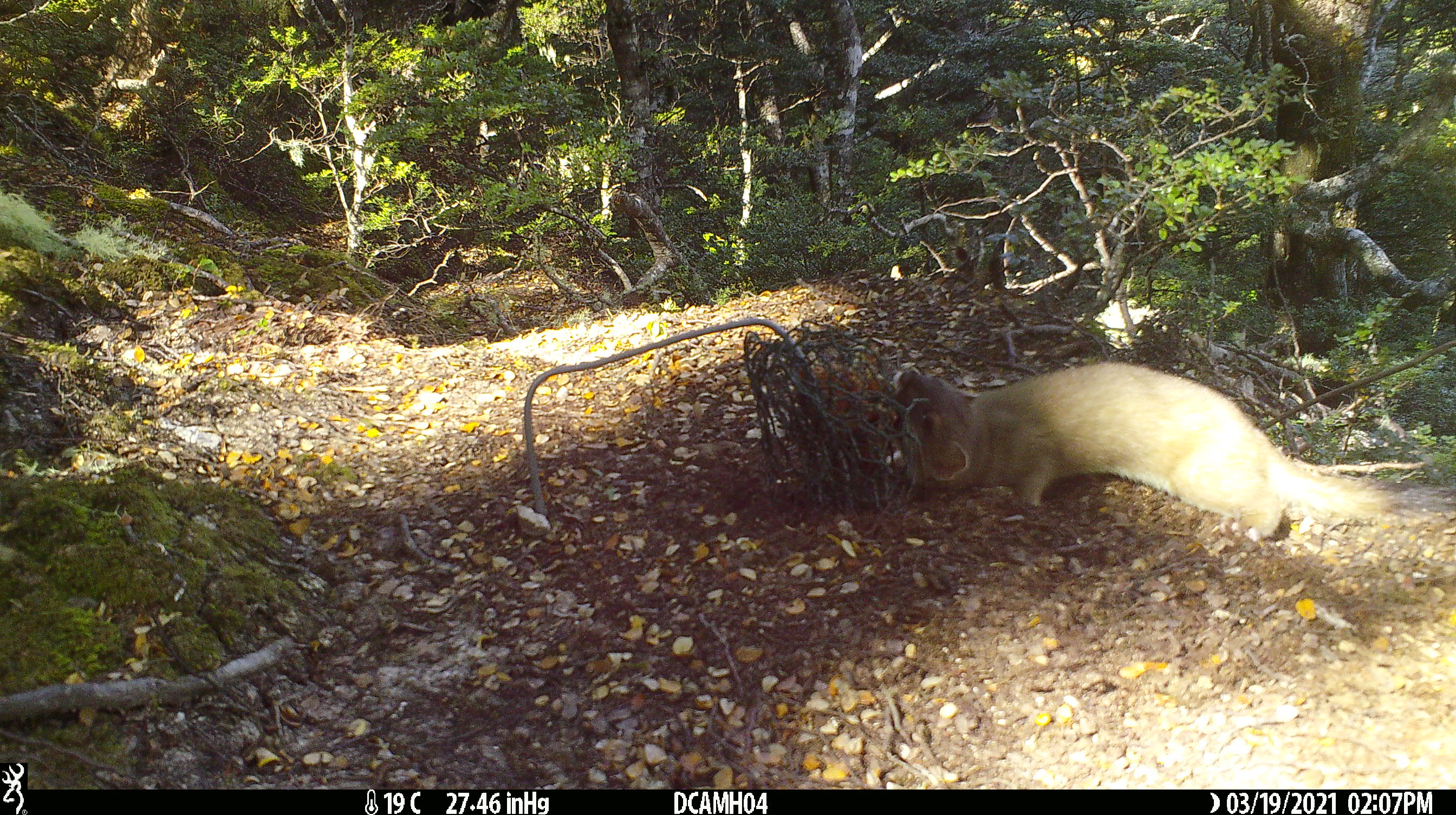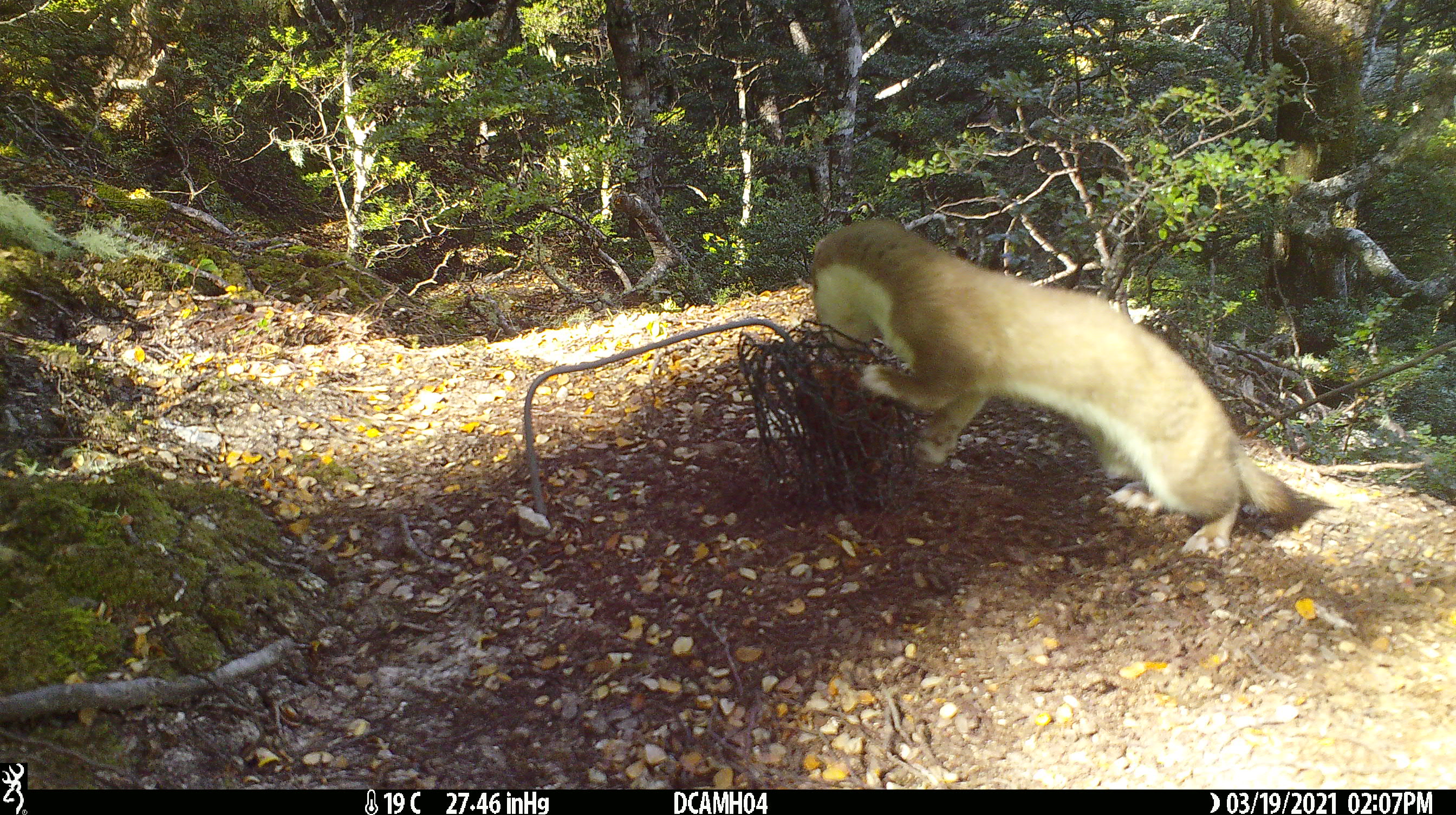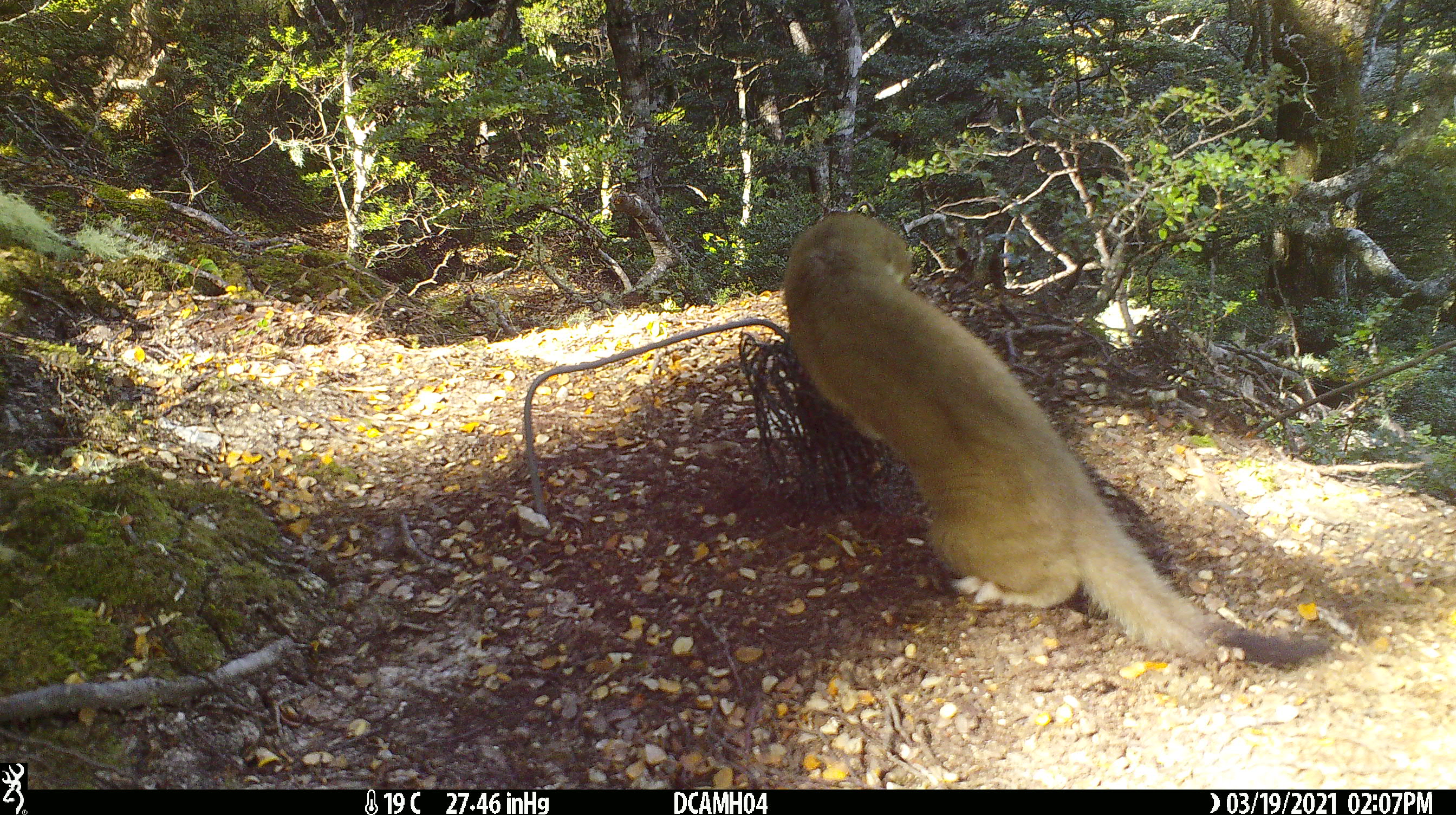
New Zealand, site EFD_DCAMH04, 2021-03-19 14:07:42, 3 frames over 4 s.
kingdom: Animalia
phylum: Chordata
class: Mammalia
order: Carnivora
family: Mustelidae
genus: Mustela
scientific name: Mustela erminea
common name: stoat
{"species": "stoat (Mustela erminea)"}